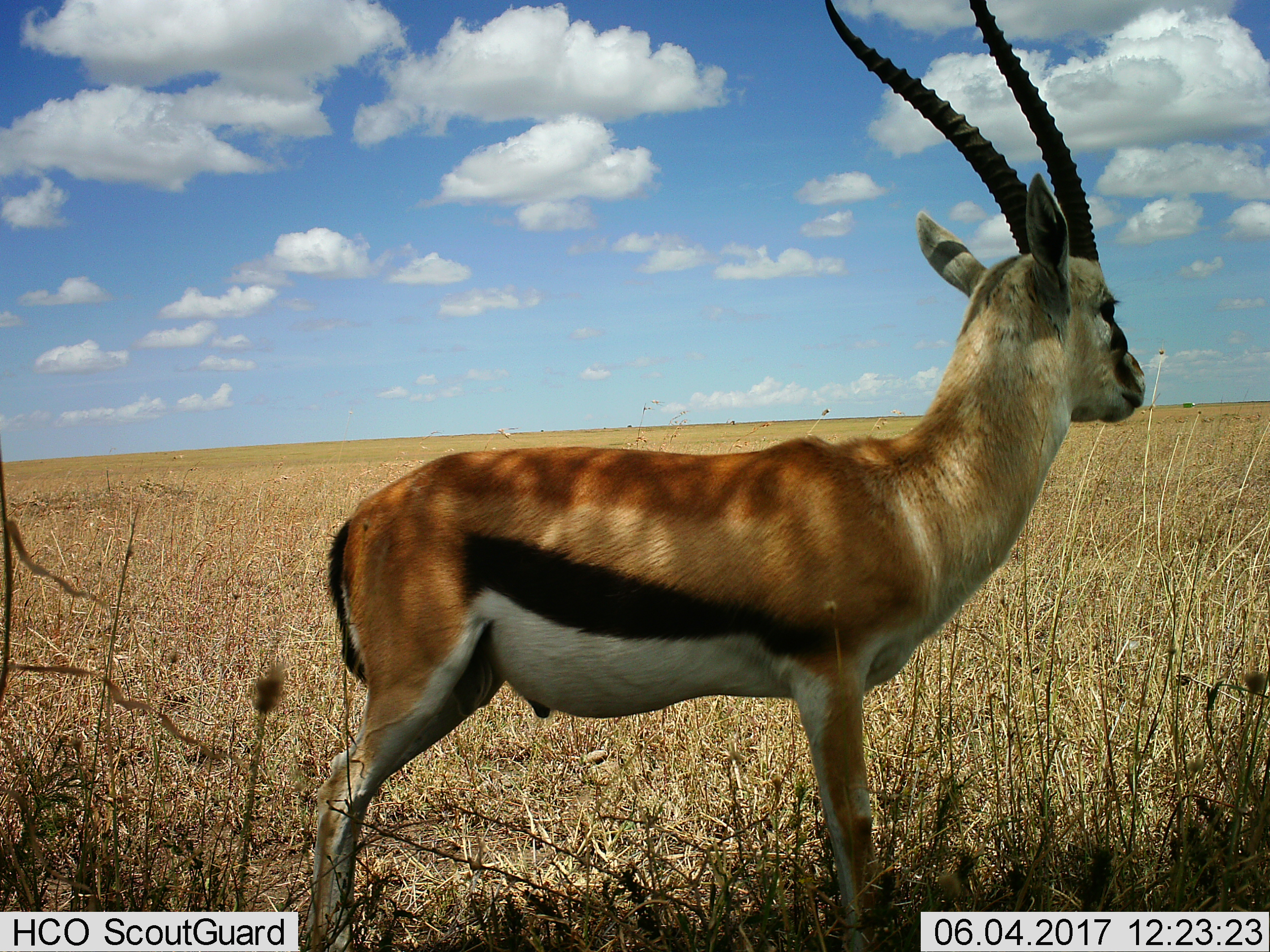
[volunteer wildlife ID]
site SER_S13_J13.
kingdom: Animalia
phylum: Chordata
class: Mammalia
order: Artiodactyla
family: Bovidae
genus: Eudorcas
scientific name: Eudorcas thomsonii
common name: thomson's gazelle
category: gazellethomsons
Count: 1.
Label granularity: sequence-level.